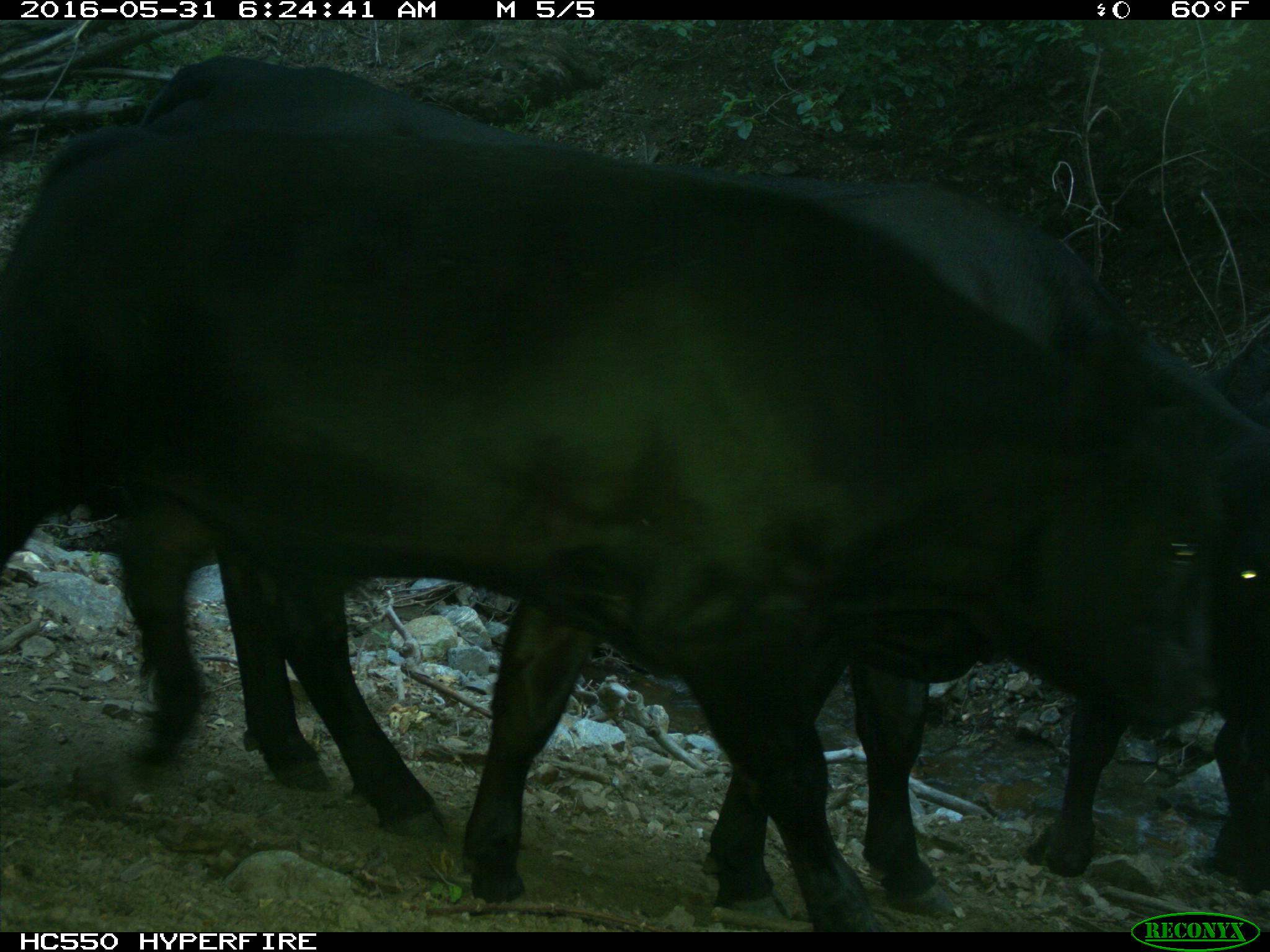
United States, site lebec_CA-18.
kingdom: Animalia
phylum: Chordata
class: Mammalia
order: Artiodactyla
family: Bovidae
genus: Bos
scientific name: Bos taurus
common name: domestic cow